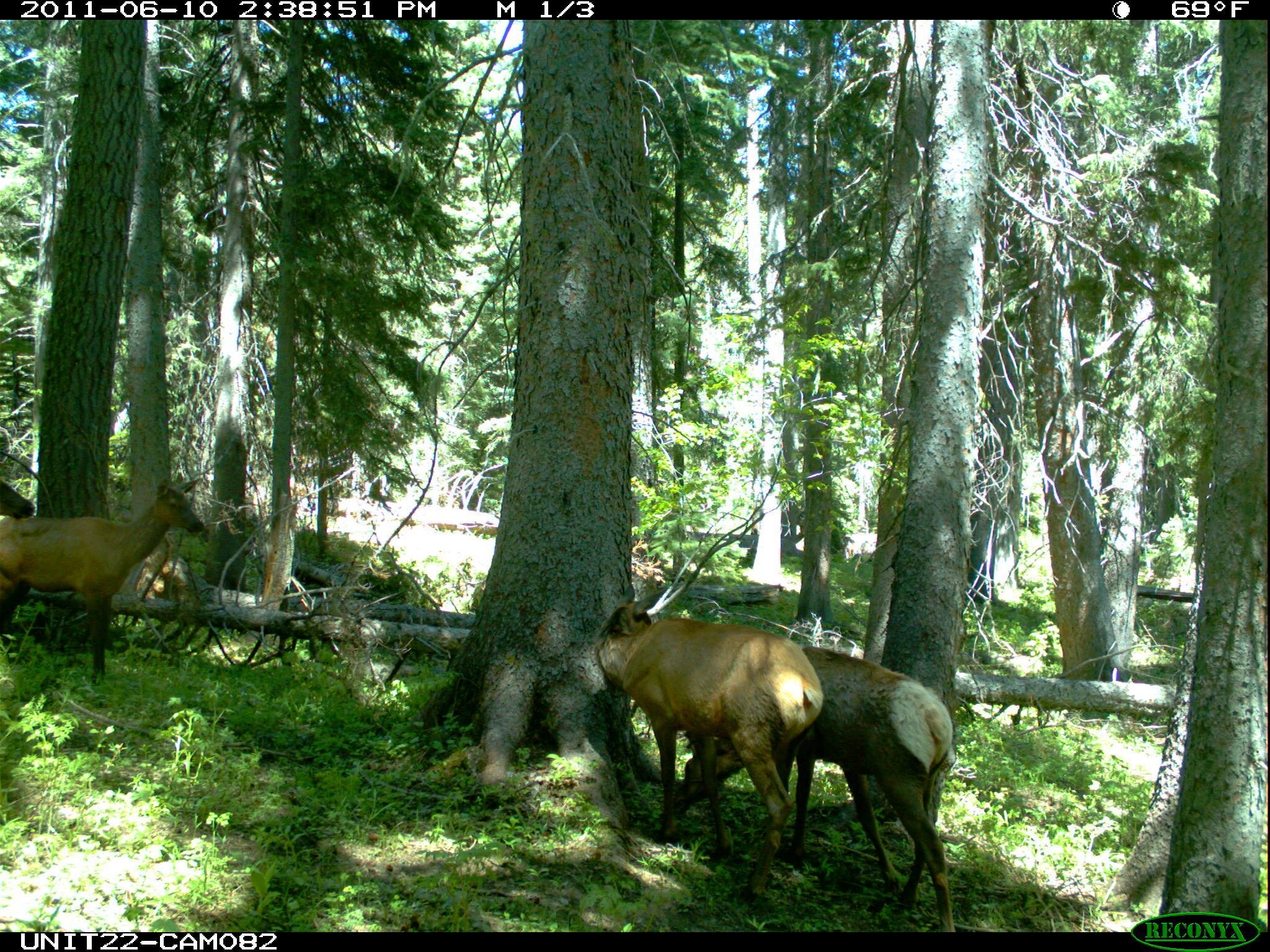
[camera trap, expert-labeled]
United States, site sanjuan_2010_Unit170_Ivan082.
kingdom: Animalia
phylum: Chordata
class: Mammalia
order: Artiodactyla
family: Cervidae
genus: Cervus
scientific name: Cervus elaphus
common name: red deer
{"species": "Cervus elaphus (red deer)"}